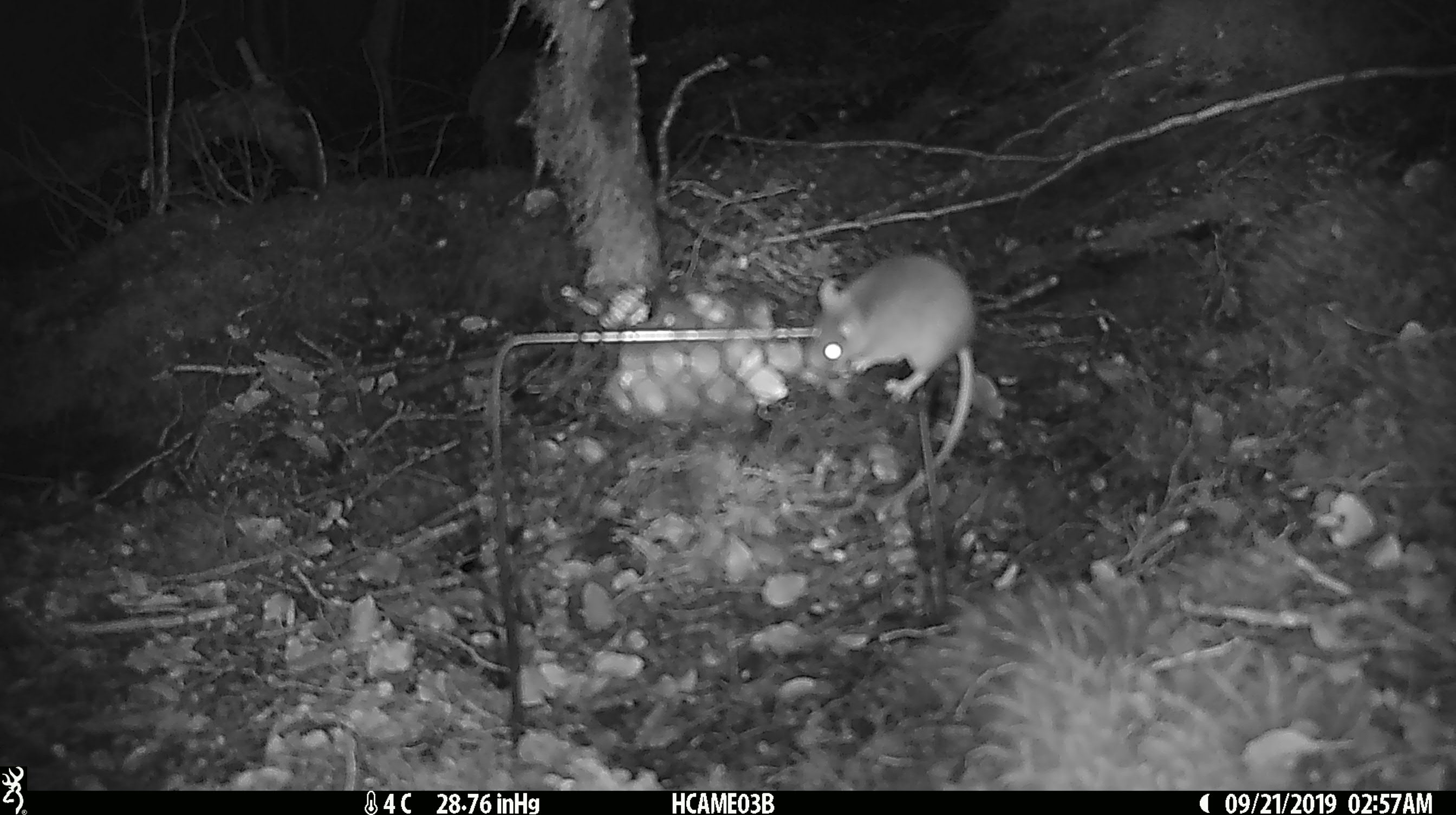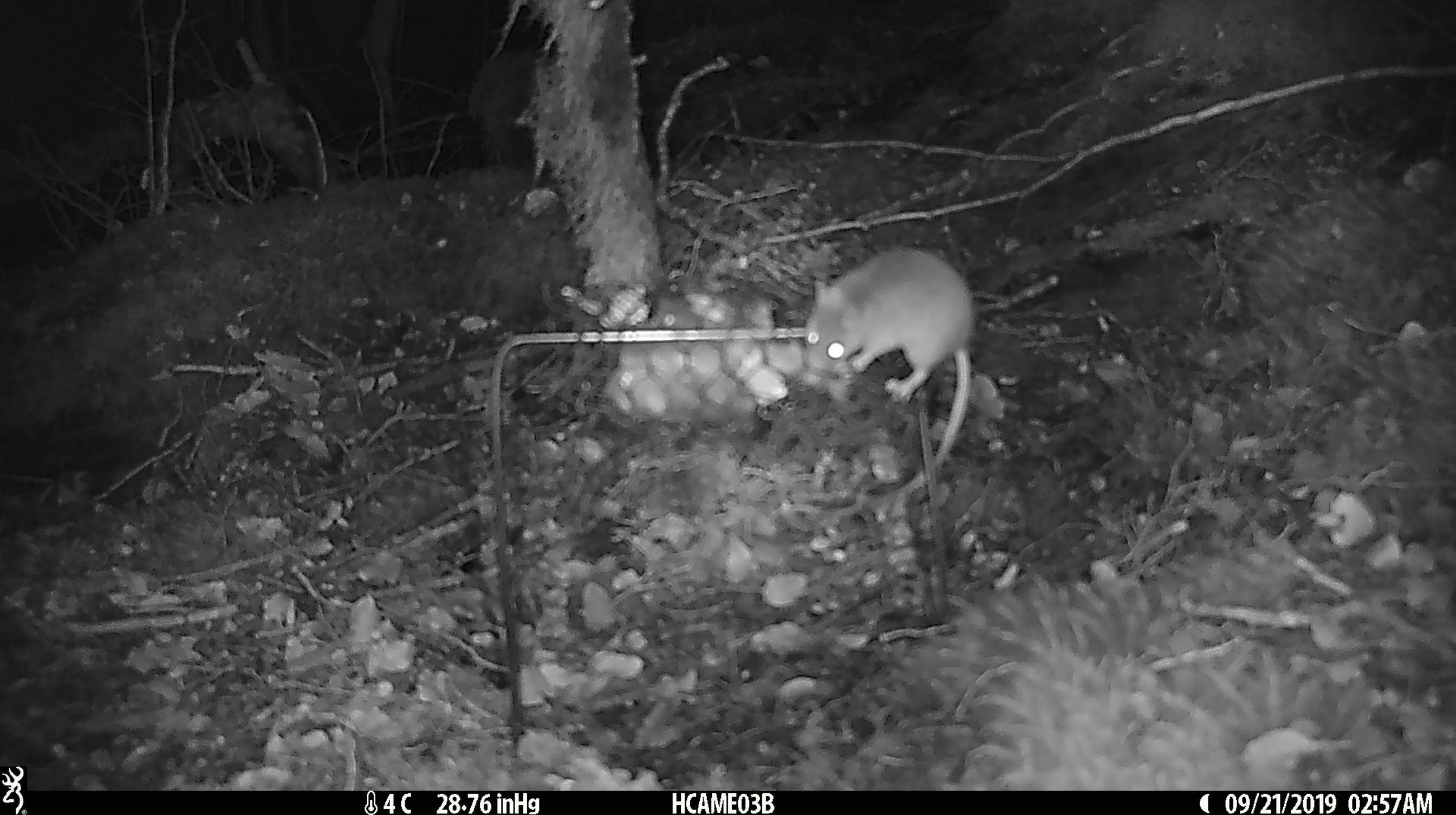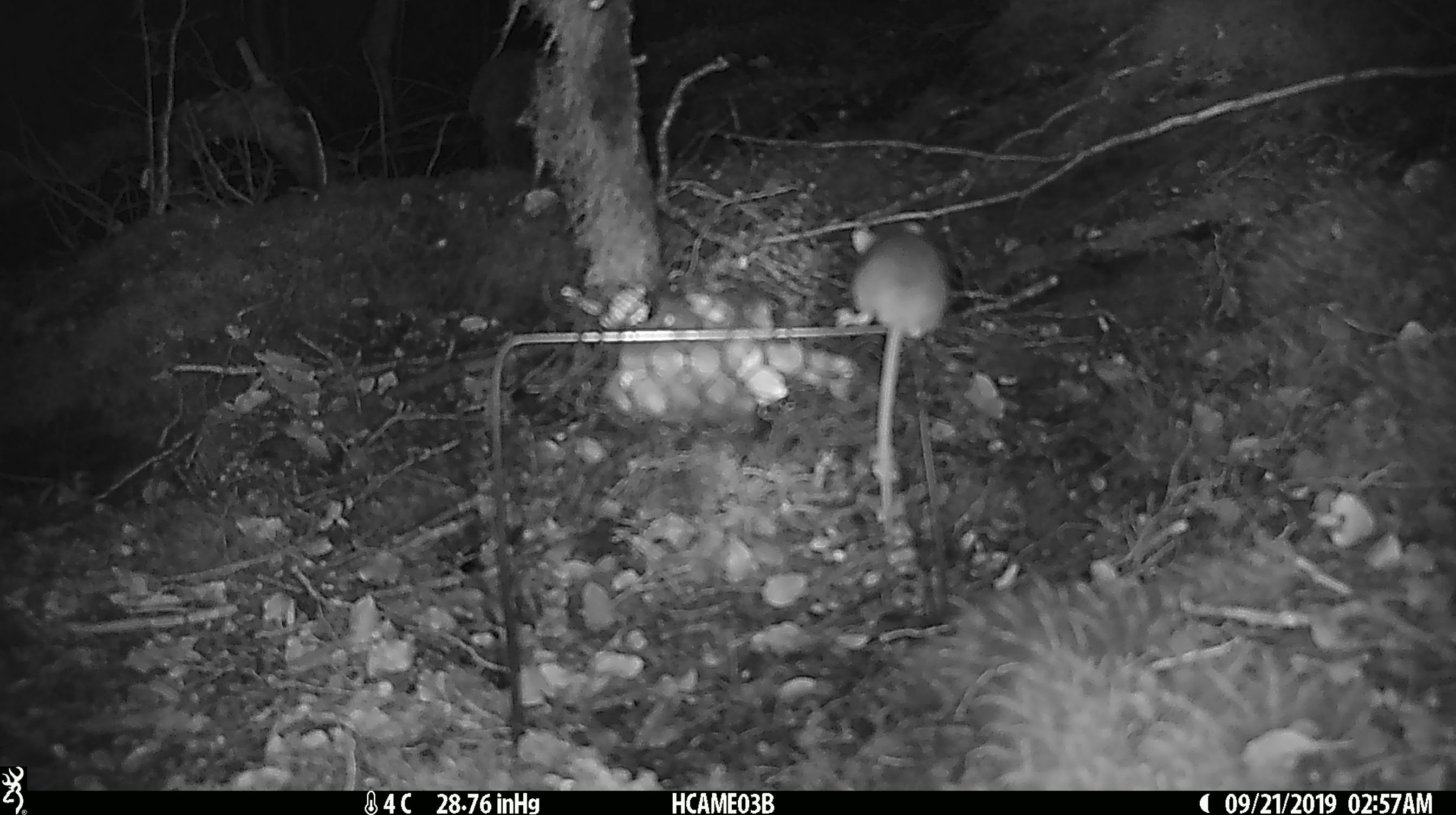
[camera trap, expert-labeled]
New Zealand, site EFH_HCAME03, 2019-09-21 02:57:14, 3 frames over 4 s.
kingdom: Animalia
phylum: Chordata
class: Mammalia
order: Rodentia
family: Muridae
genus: Mus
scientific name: Mus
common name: mouse